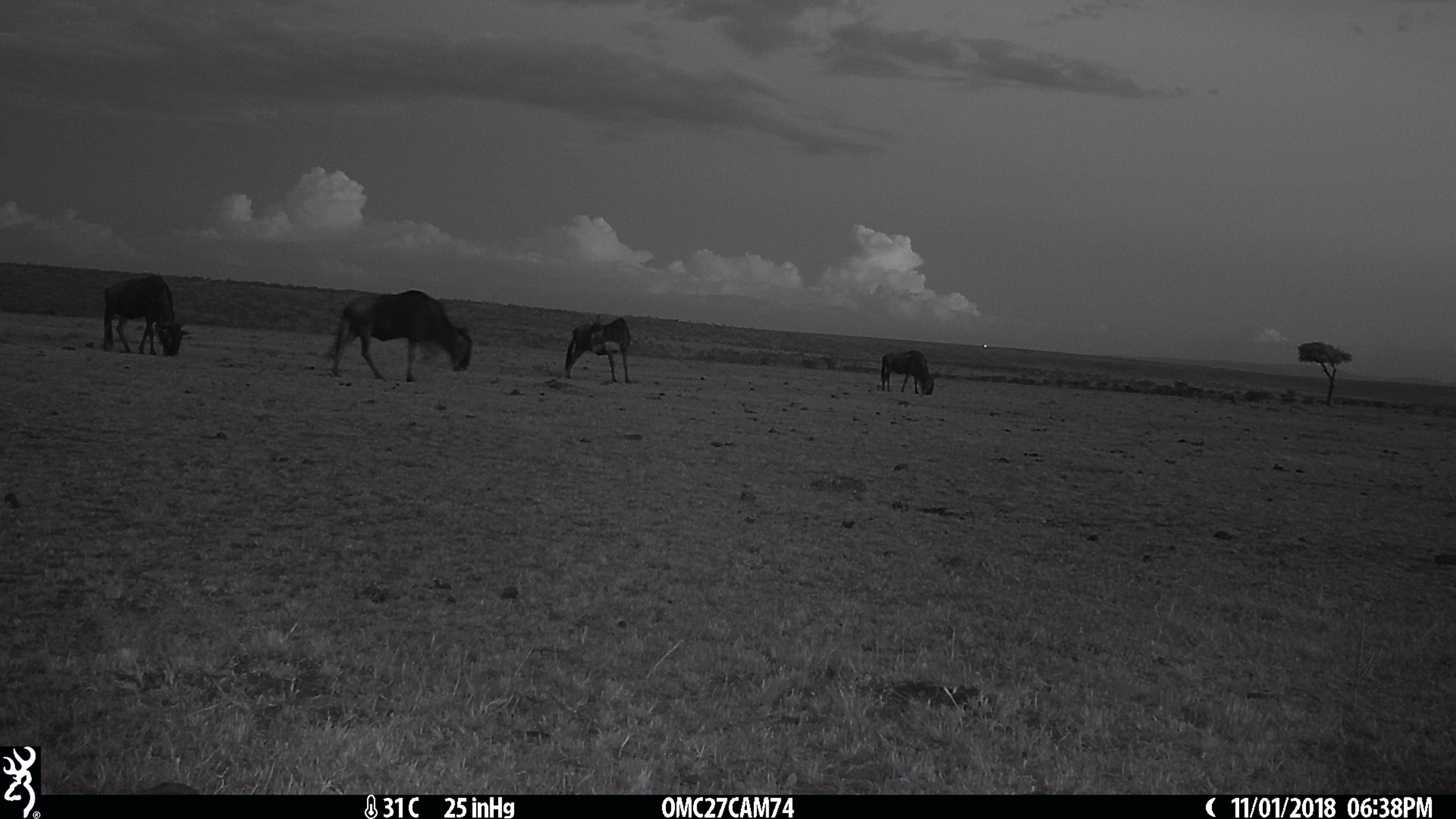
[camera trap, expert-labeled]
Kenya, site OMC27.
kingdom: Animalia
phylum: Chordata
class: Mammalia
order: Artiodactyla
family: Bovidae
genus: Connochaetes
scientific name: Connochaetes taurinus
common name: blue wildebeest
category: wildebeest